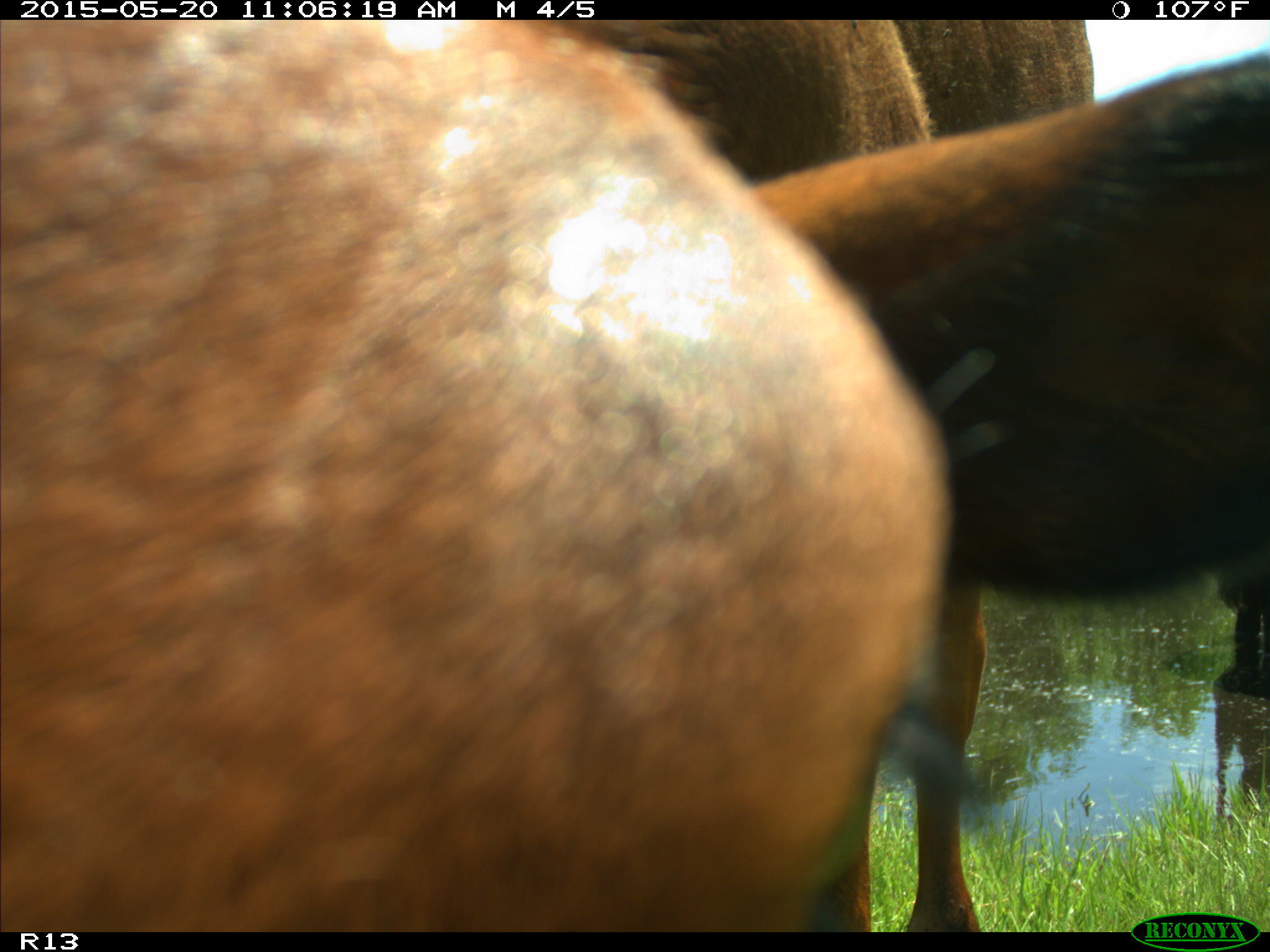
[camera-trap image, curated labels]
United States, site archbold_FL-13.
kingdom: Animalia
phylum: Chordata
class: Mammalia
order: Artiodactyla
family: Bovidae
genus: Bos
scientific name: Bos taurus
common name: domestic cow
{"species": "Bos taurus (domestic cow)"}